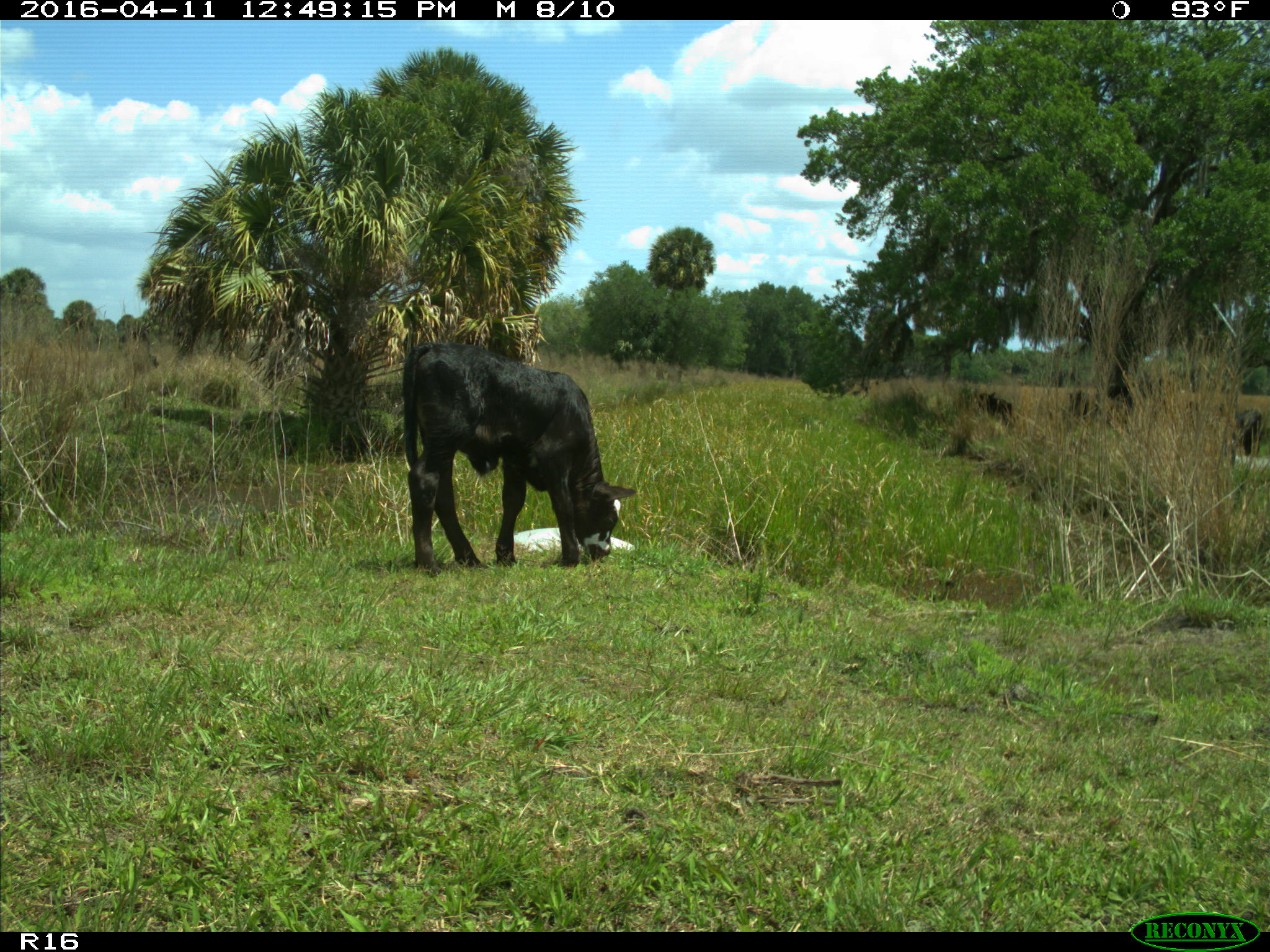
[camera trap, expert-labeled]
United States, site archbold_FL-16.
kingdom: Animalia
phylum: Chordata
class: Mammalia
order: Artiodactyla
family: Bovidae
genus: Bos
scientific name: Bos taurus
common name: domestic cow